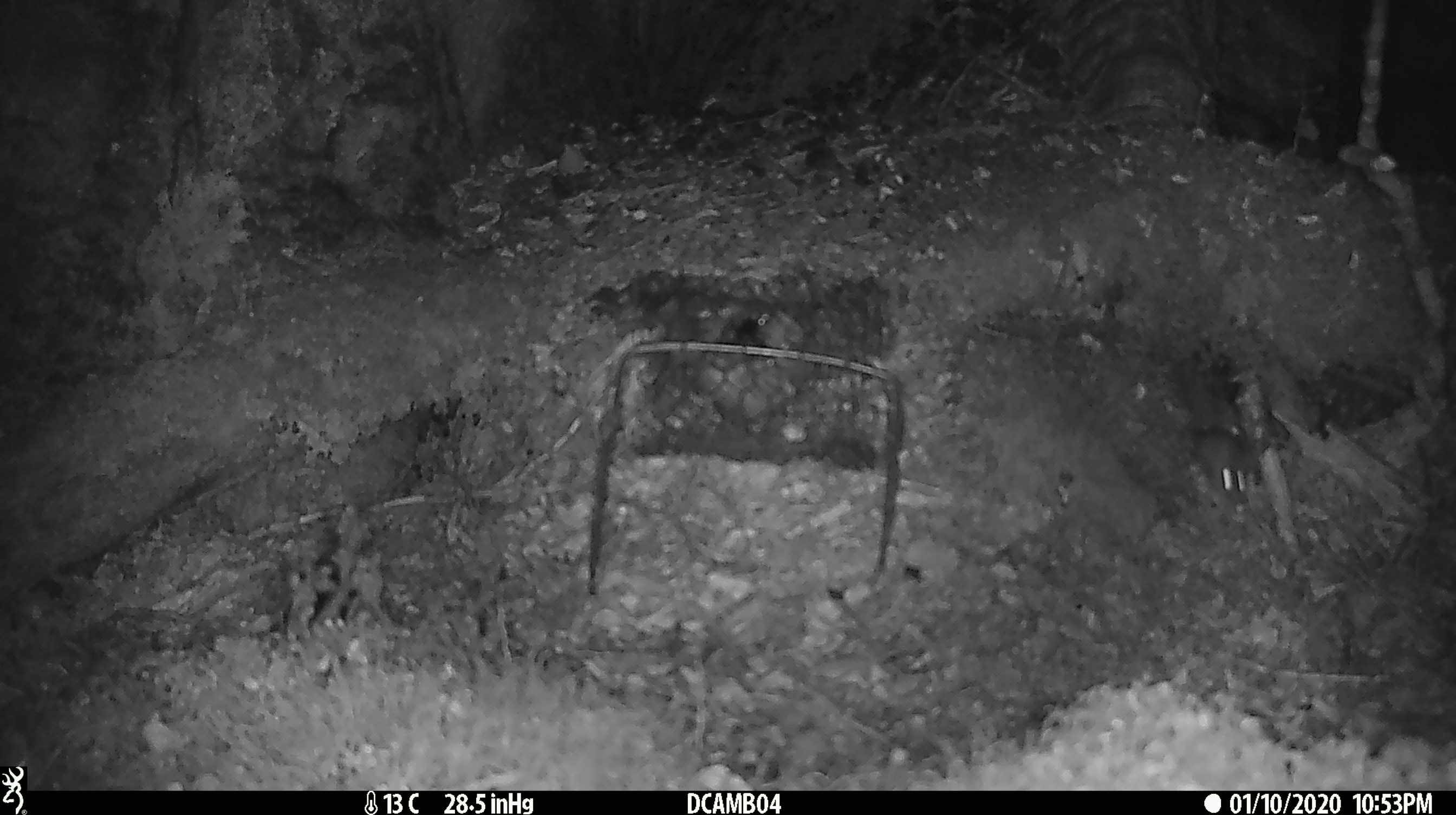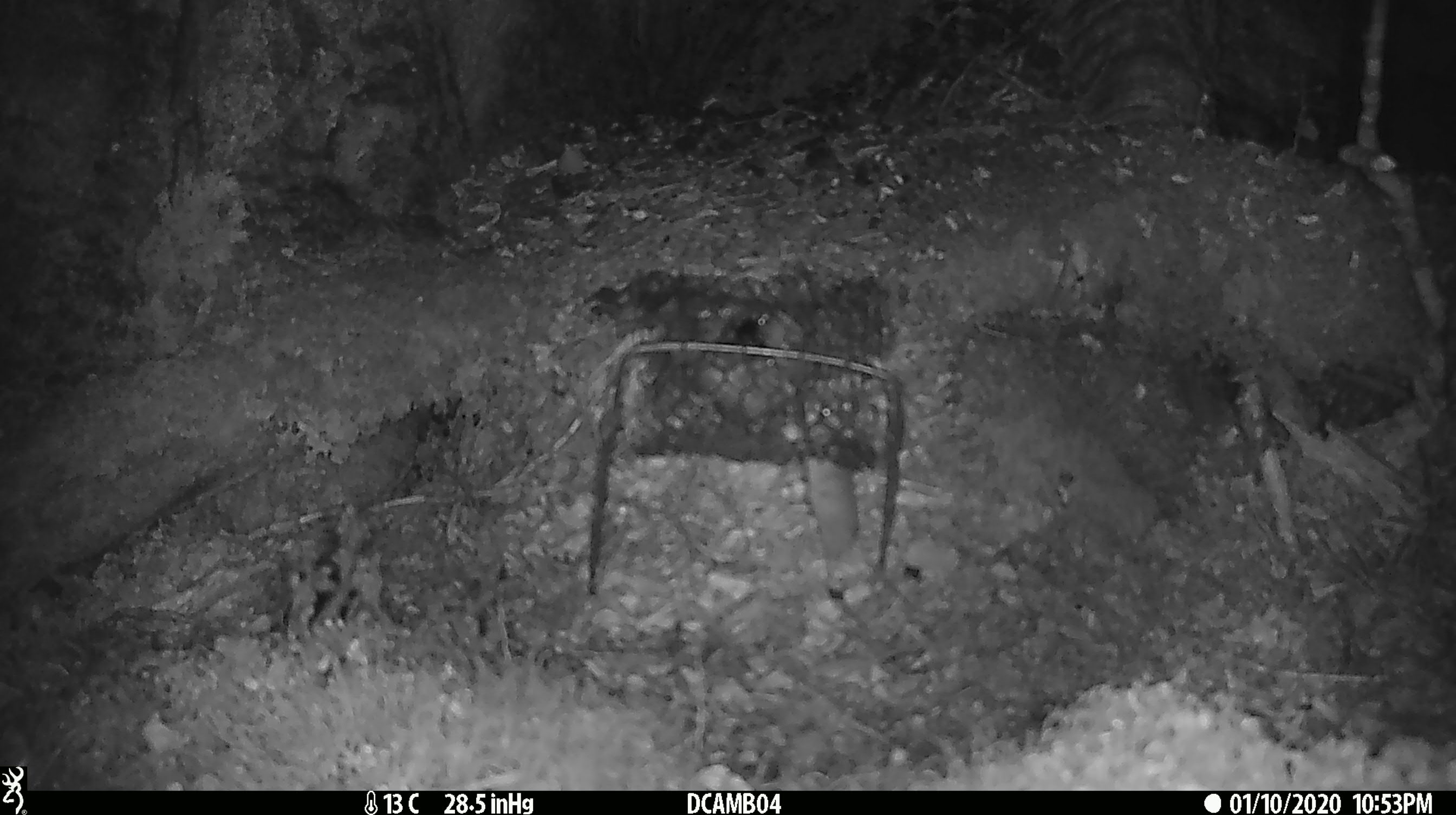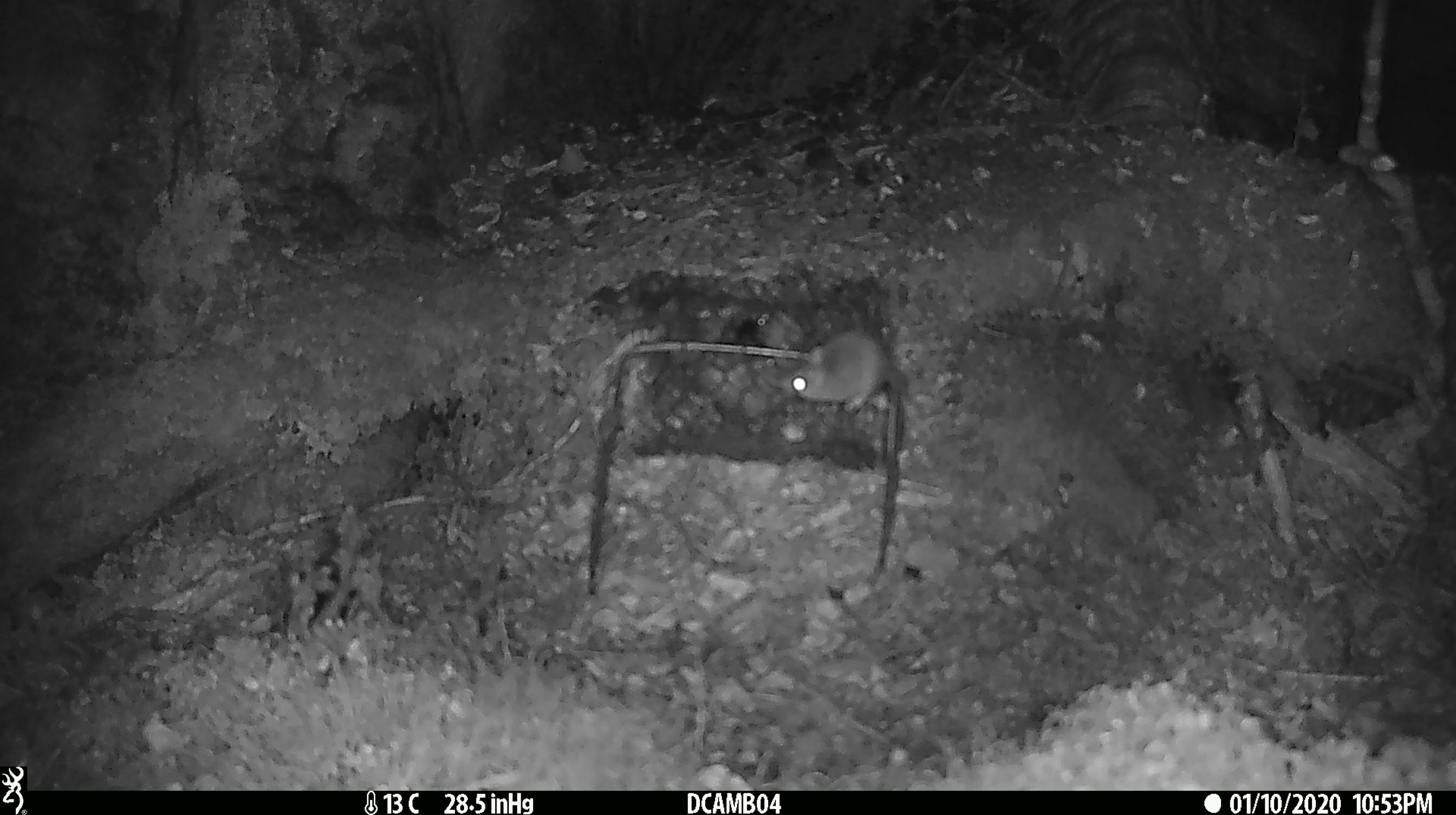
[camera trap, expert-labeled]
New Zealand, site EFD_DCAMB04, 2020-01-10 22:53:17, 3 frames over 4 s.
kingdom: Animalia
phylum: Chordata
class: Mammalia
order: Rodentia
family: Muridae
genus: Mus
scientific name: Mus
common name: mouse